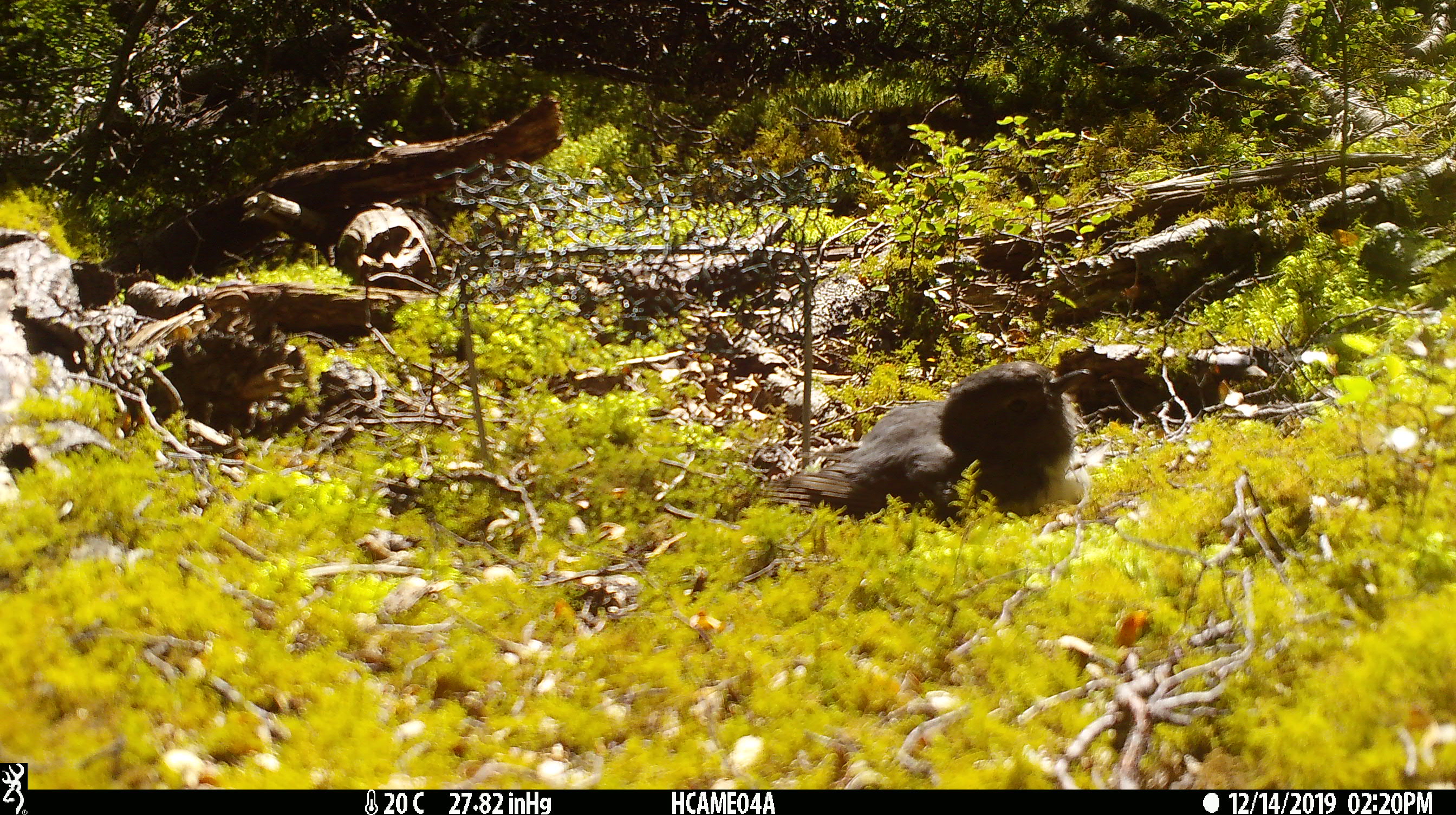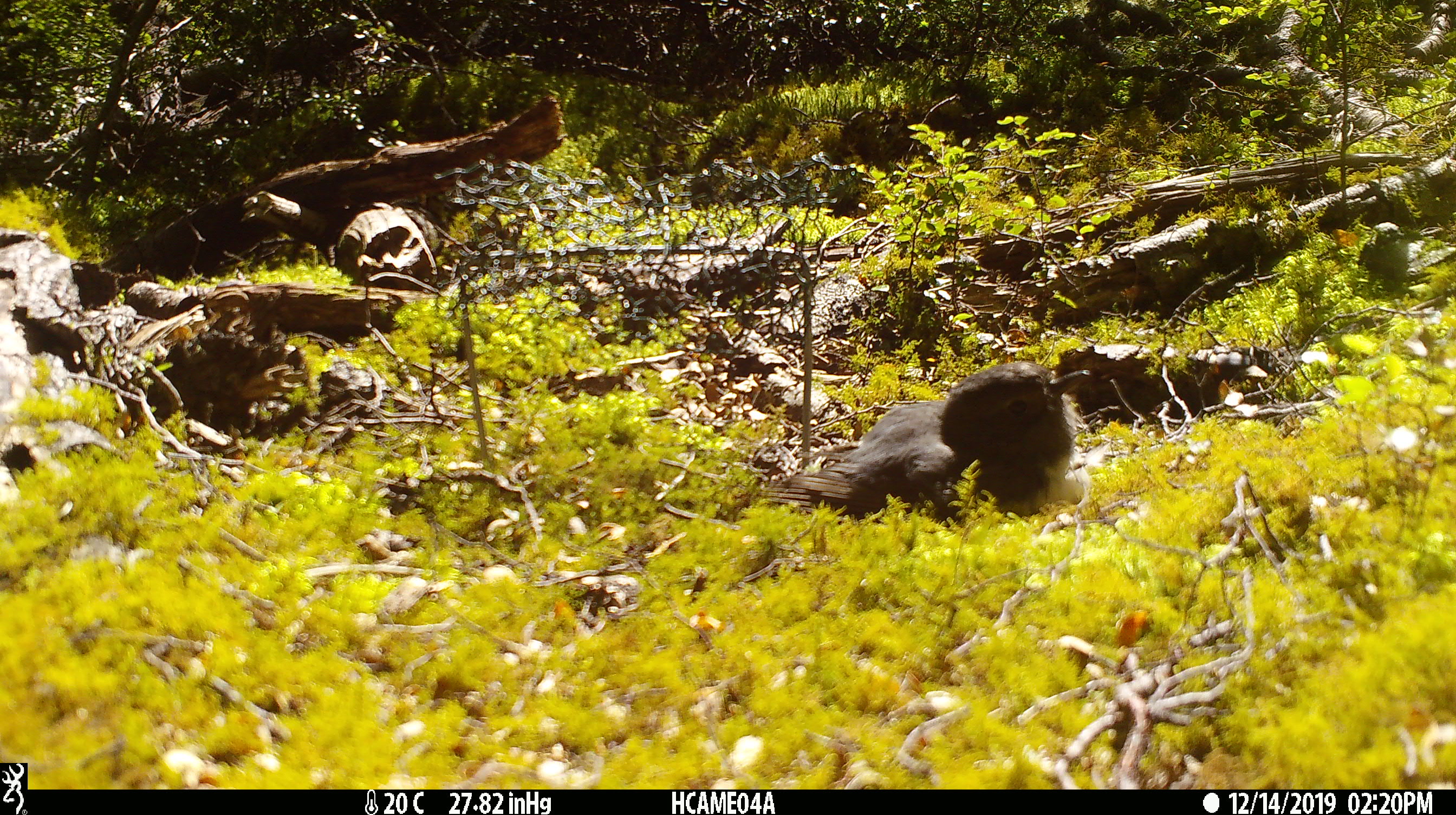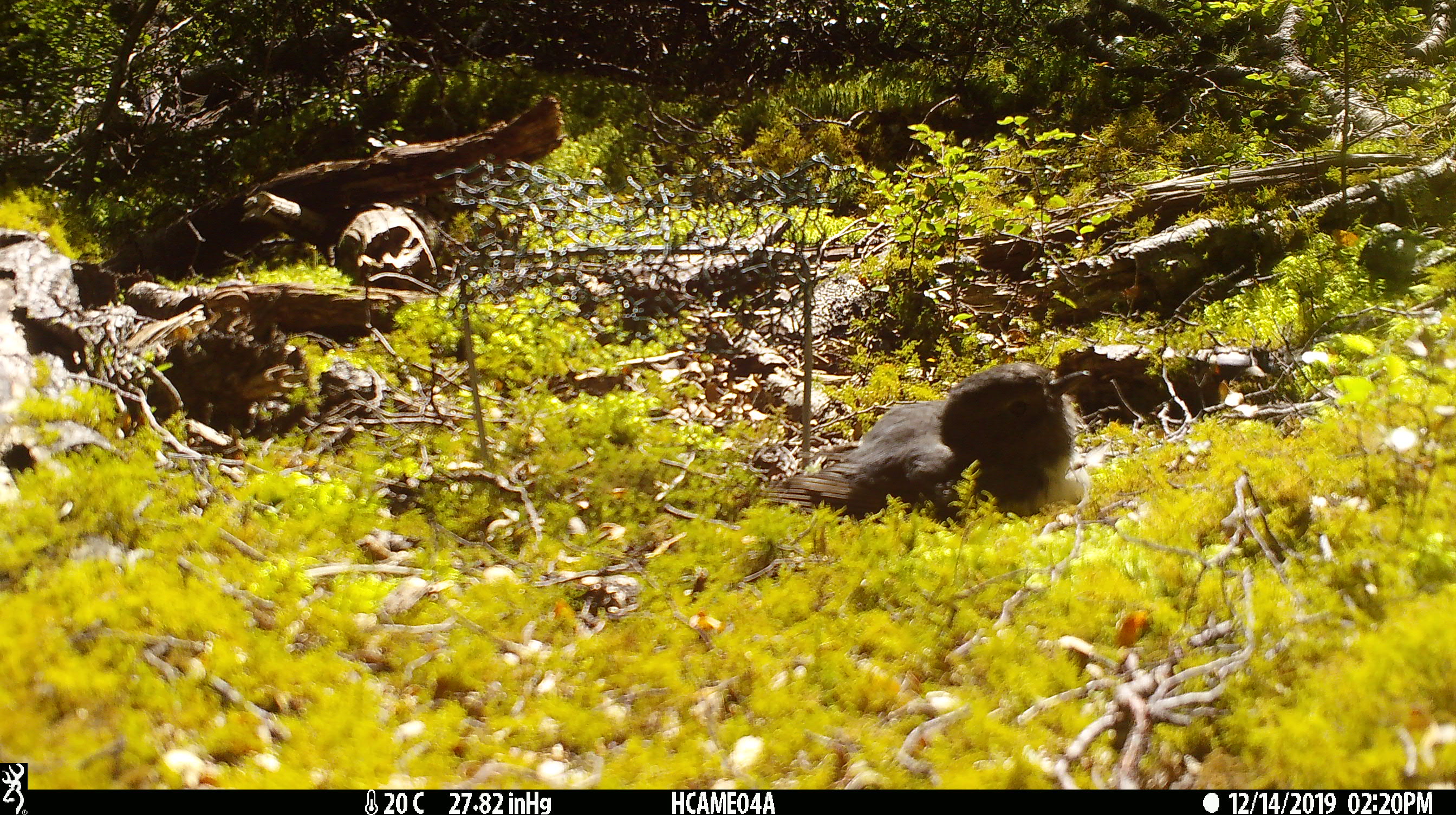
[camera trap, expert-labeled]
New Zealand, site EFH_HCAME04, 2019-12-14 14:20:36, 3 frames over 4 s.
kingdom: Animalia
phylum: Chordata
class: Aves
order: Passeriformes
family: Petroicidae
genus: Petroica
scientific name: Petroica australis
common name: new zealand robin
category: robin